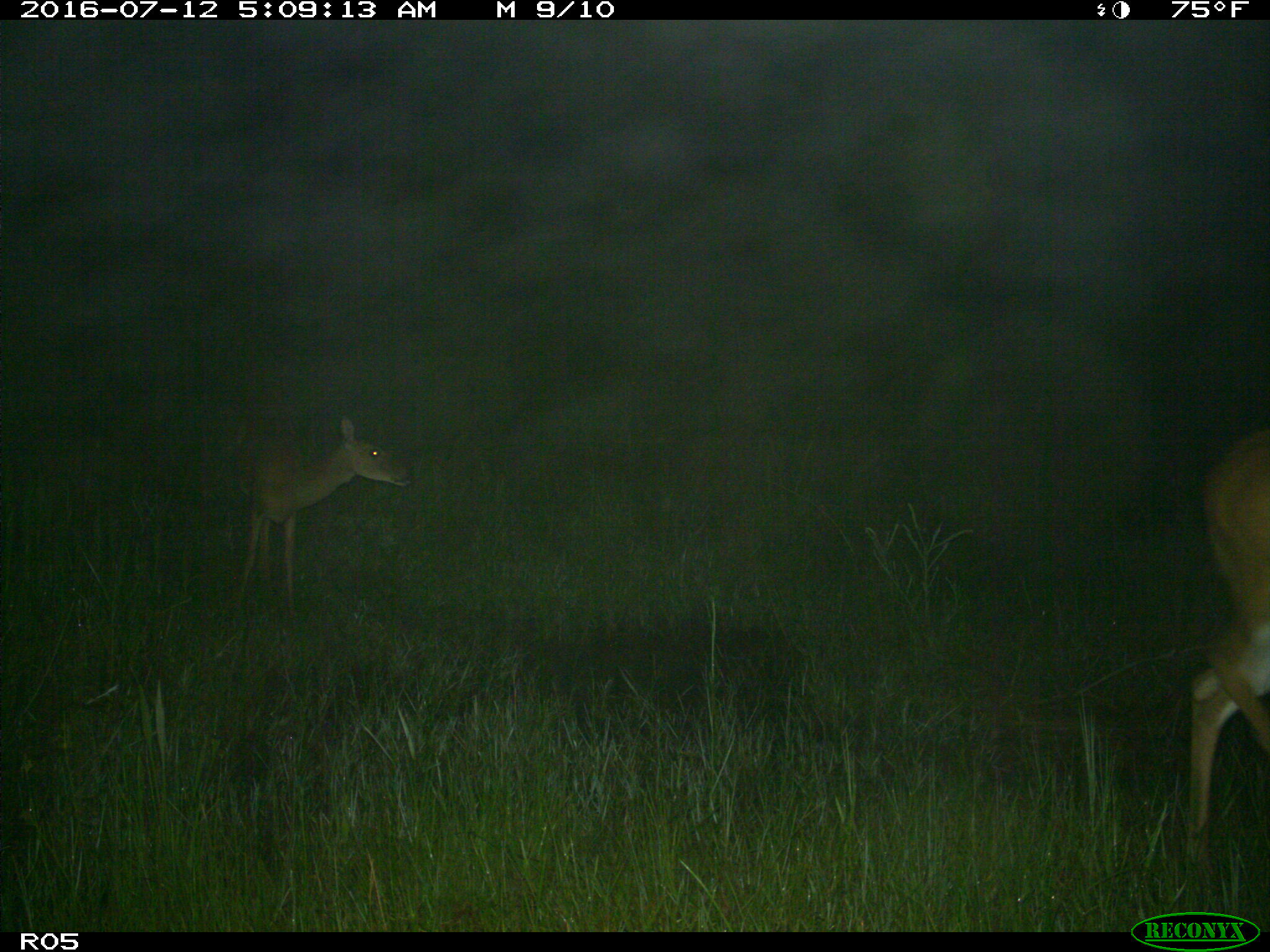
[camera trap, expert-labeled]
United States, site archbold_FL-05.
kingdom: Animalia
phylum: Chordata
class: Mammalia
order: Artiodactyla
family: Cervidae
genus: Odocoileus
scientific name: Odocoileus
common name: deer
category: unidentified deer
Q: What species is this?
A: Unidentified deer (deer) (Odocoileus).